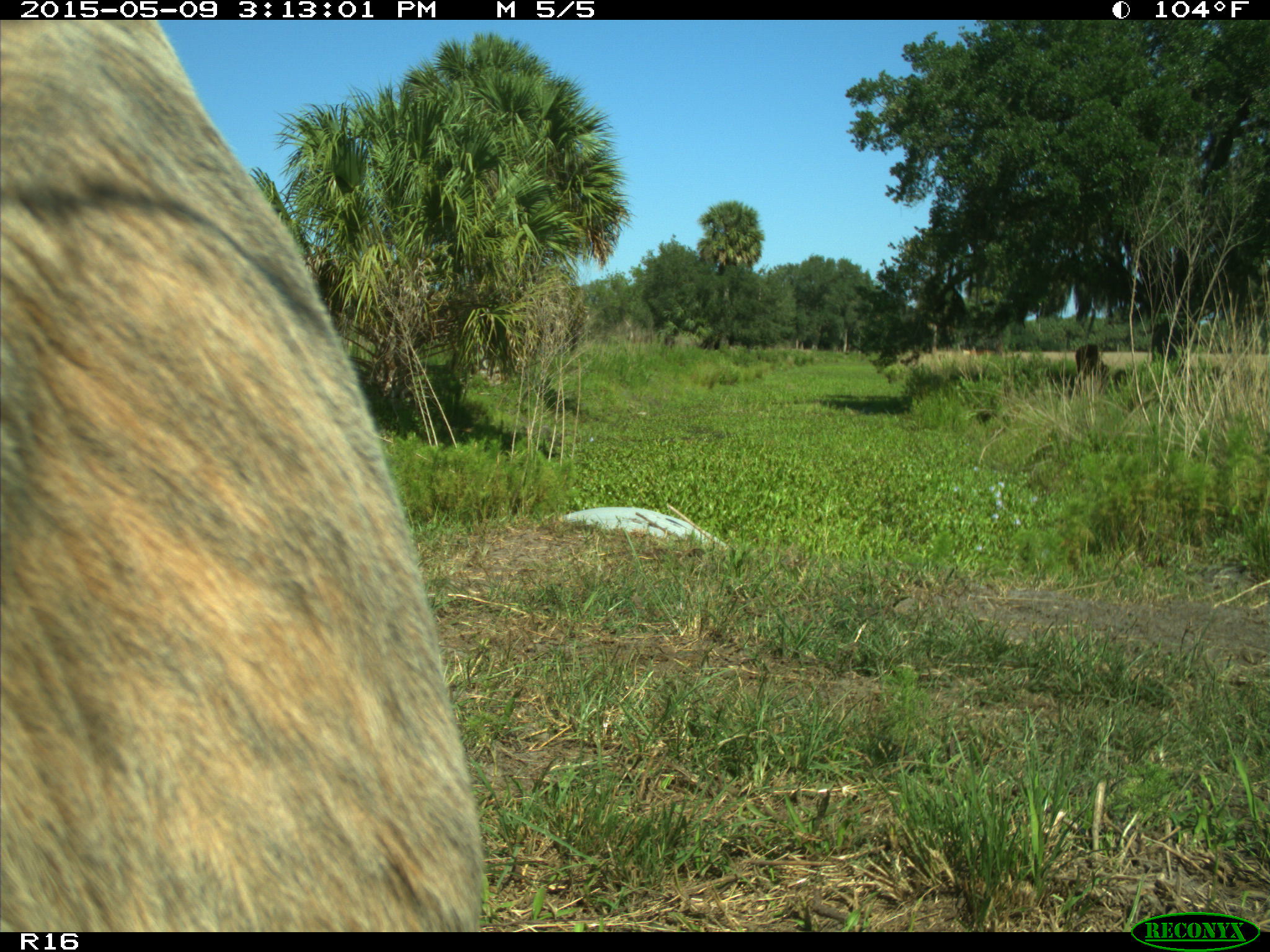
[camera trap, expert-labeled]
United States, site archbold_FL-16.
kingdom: Animalia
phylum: Chordata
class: Mammalia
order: Artiodactyla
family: Bovidae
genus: Bos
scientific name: Bos taurus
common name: domestic cow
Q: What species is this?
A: Bos taurus (domestic cow).